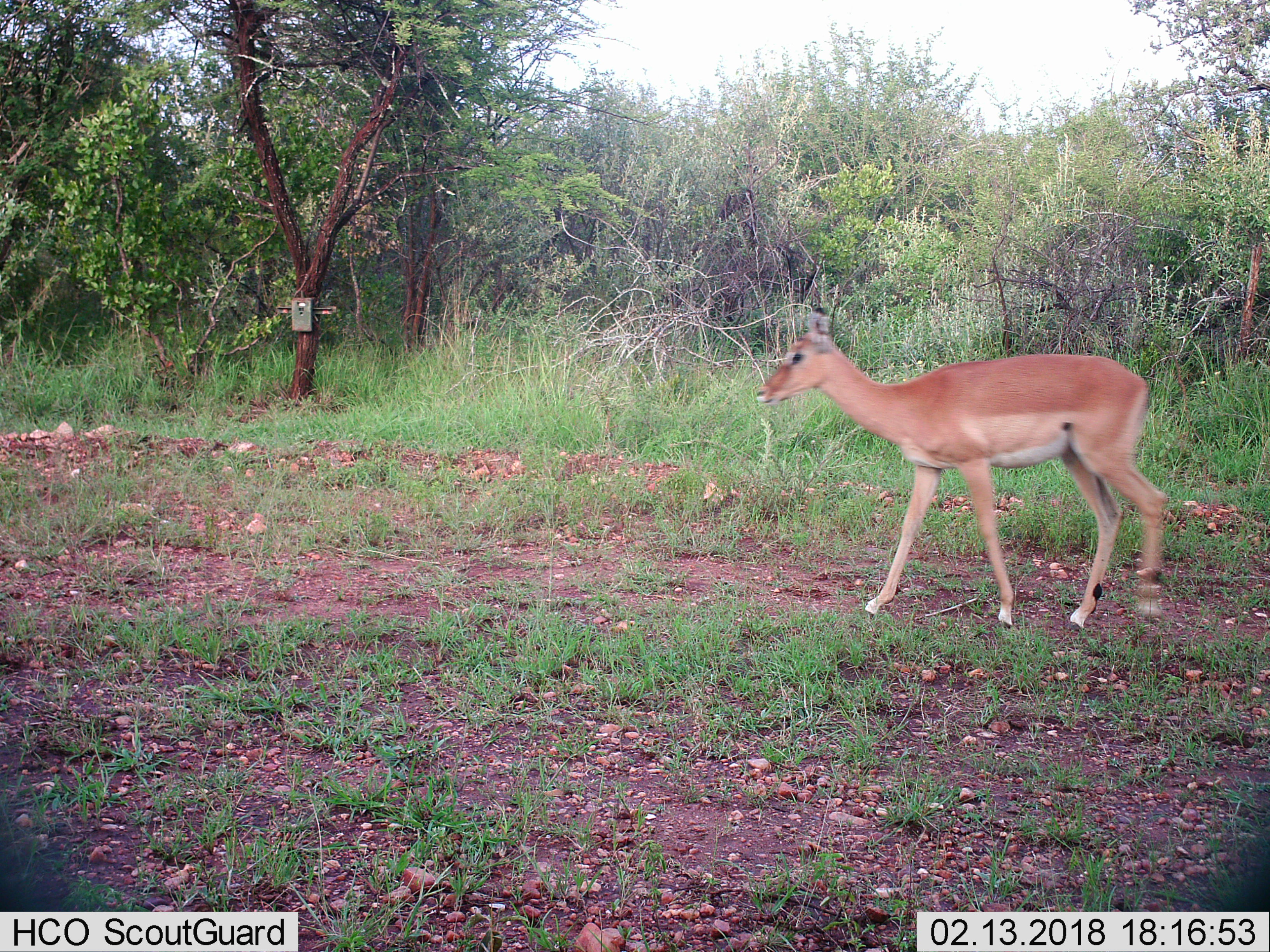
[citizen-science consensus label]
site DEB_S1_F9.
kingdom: Animalia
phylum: Chordata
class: Mammalia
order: Artiodactyla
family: Bovidae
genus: Aepyceros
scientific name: Aepyceros melampus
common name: impala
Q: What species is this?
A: Impala (Aepyceros melampus).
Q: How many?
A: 1.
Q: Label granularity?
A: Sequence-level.